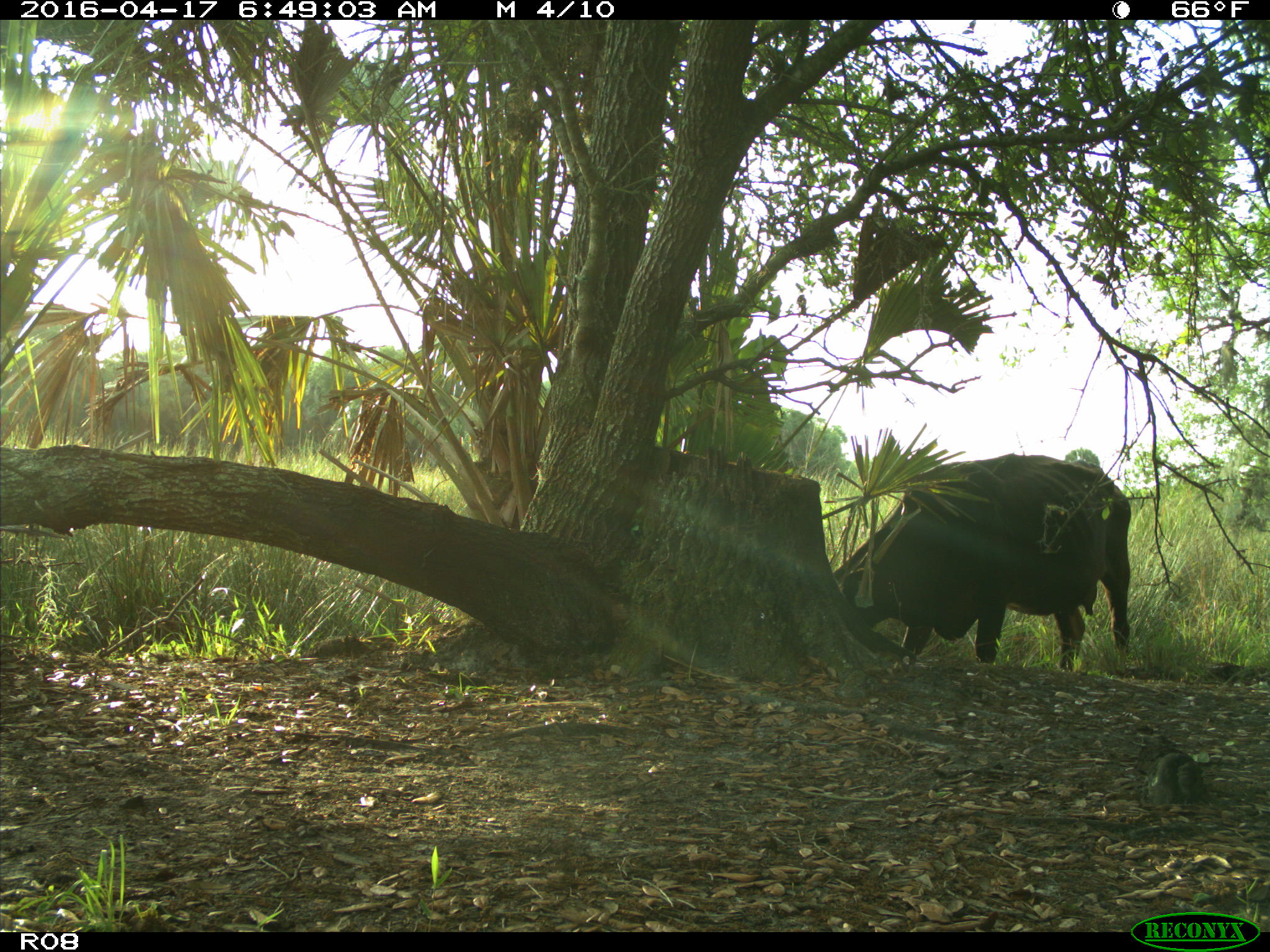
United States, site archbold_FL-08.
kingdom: Animalia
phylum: Chordata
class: Mammalia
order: Artiodactyla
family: Bovidae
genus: Bos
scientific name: Bos taurus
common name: domestic cow